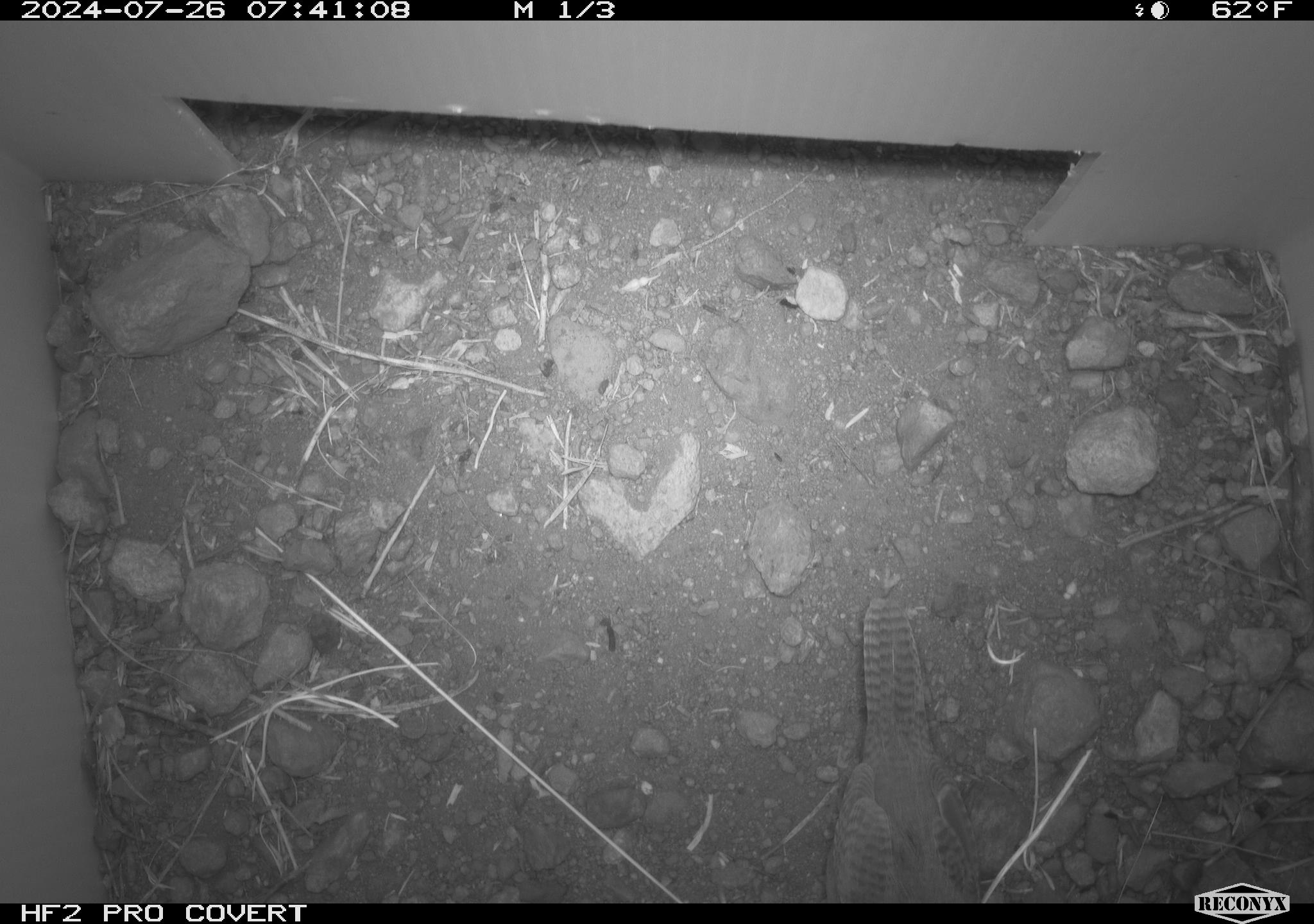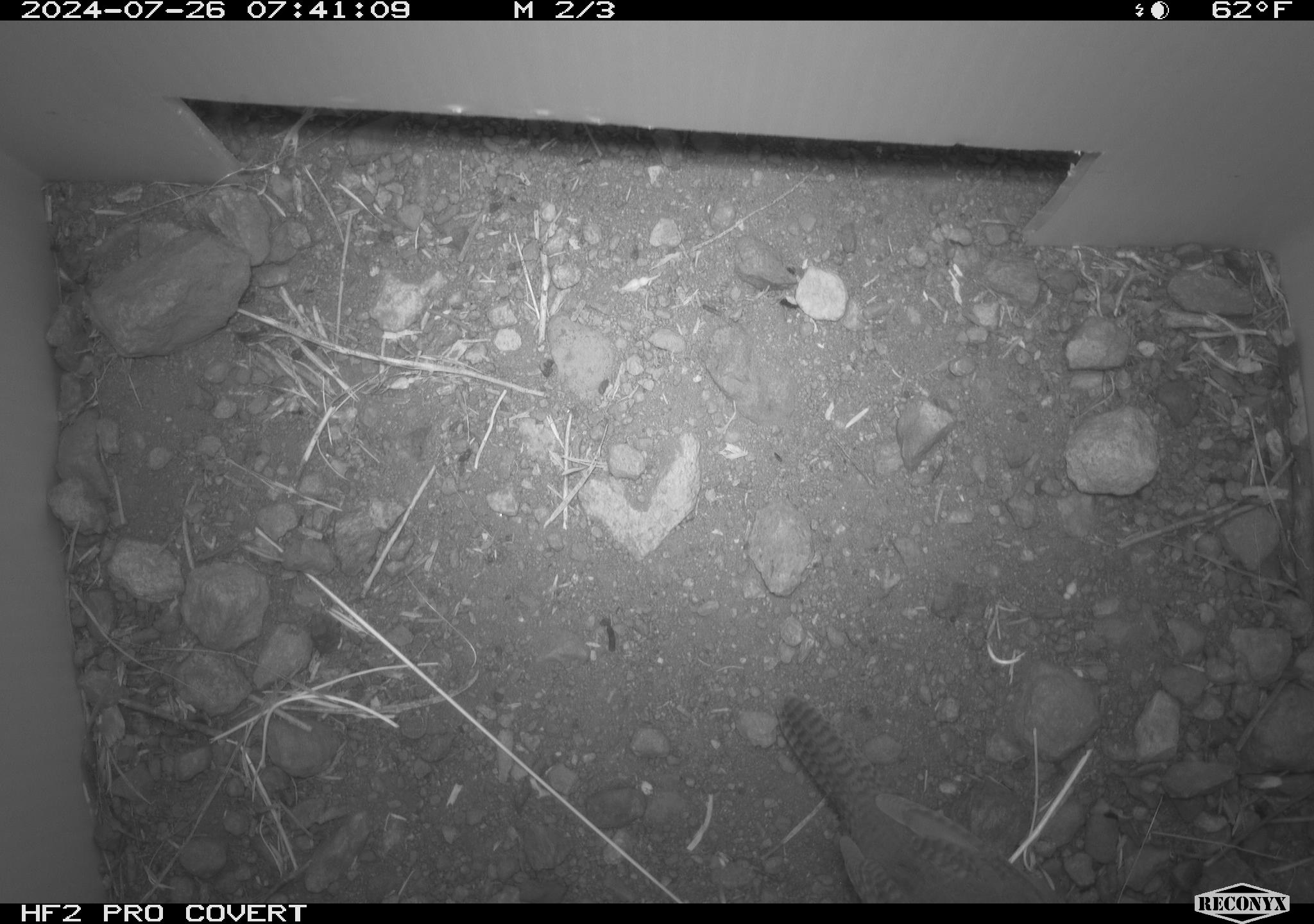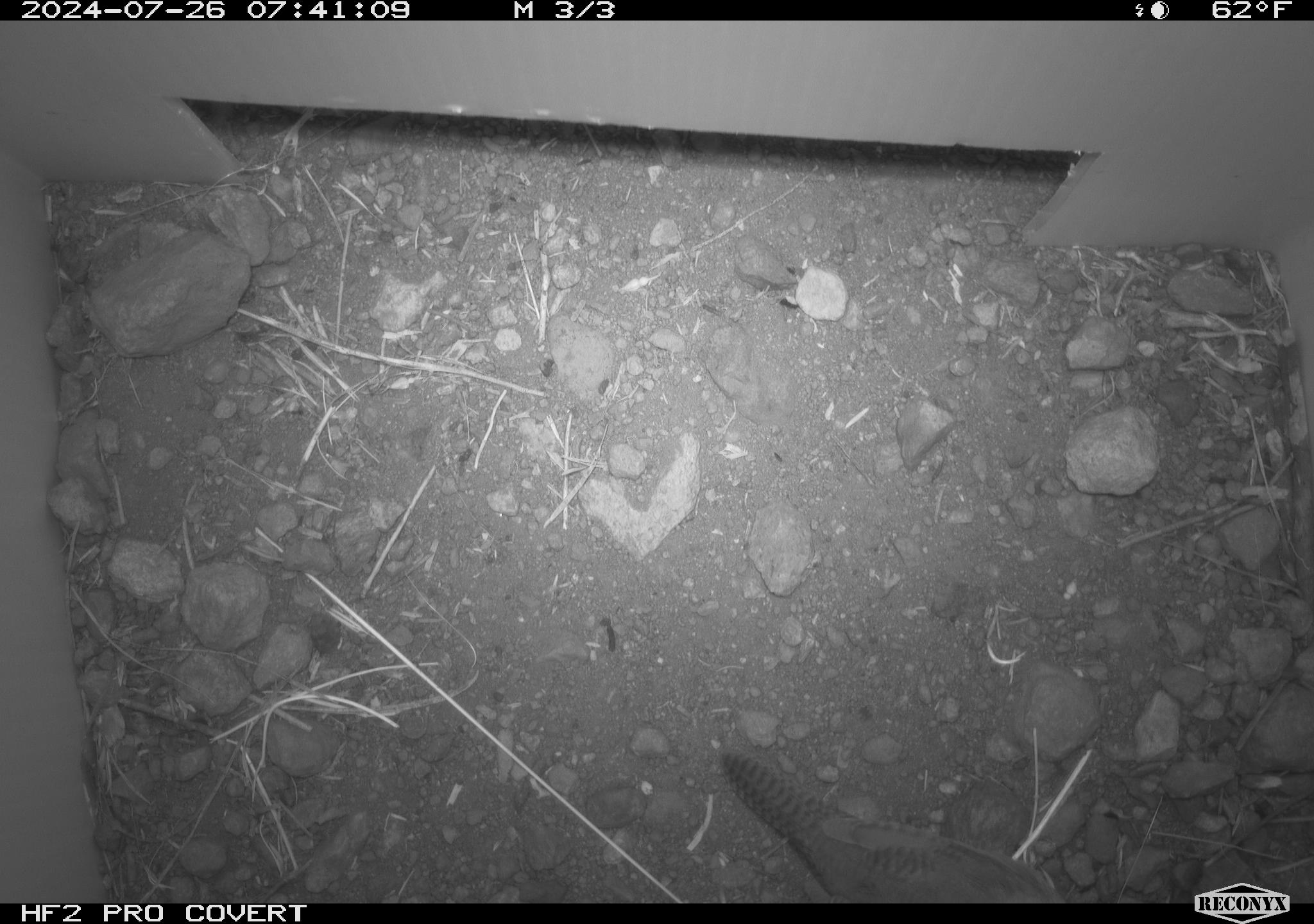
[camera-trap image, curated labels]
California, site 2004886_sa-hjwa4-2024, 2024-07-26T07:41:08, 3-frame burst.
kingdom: Animalia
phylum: Chordata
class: Aves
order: Passeriformes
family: Troglodytidae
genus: Troglodytes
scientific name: Troglodytes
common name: house wrens, winter wrens, and allies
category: troglodytes species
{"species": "troglodytes species (house wrens, winter wrens, and allies) (Troglodytes)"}